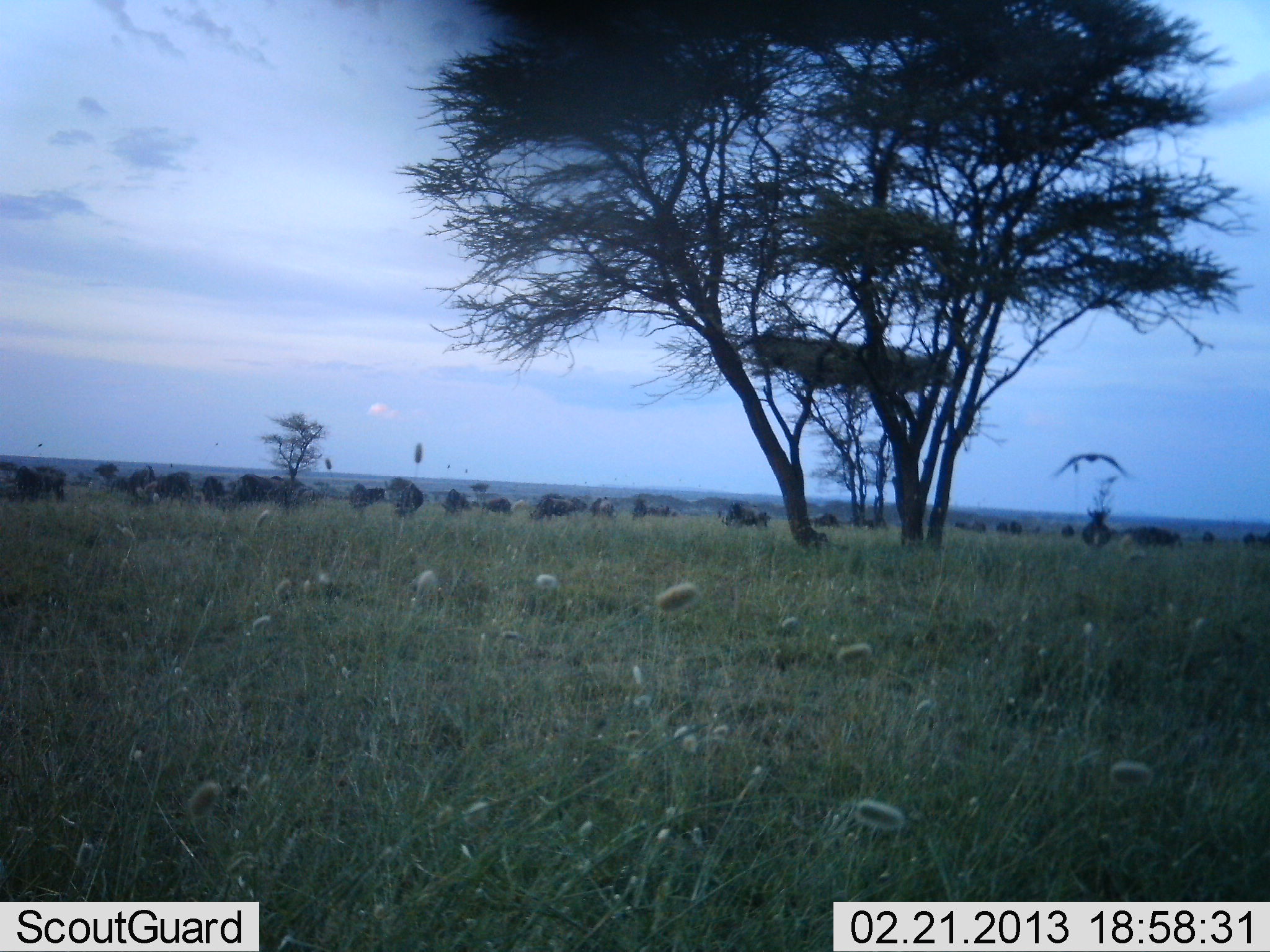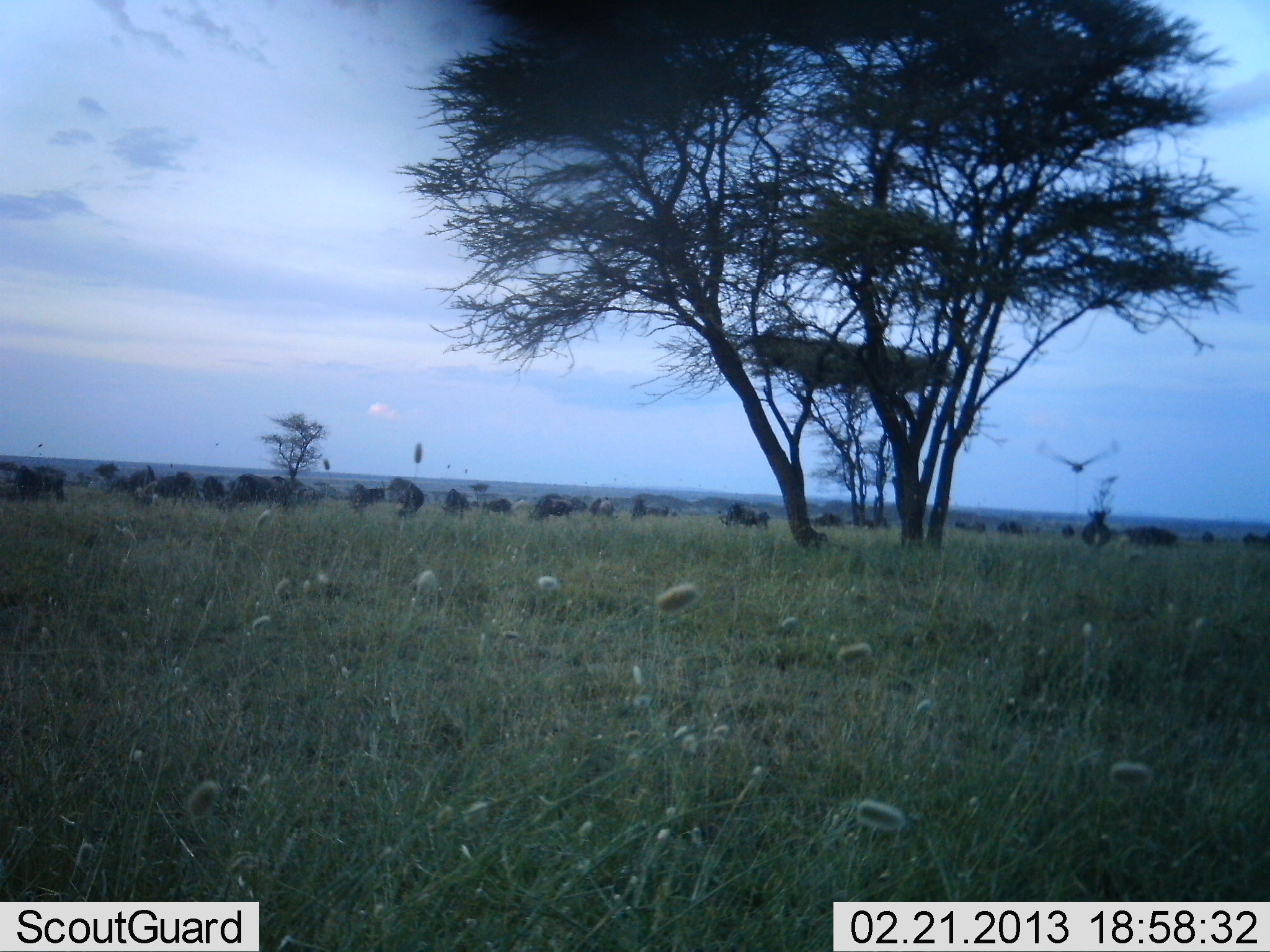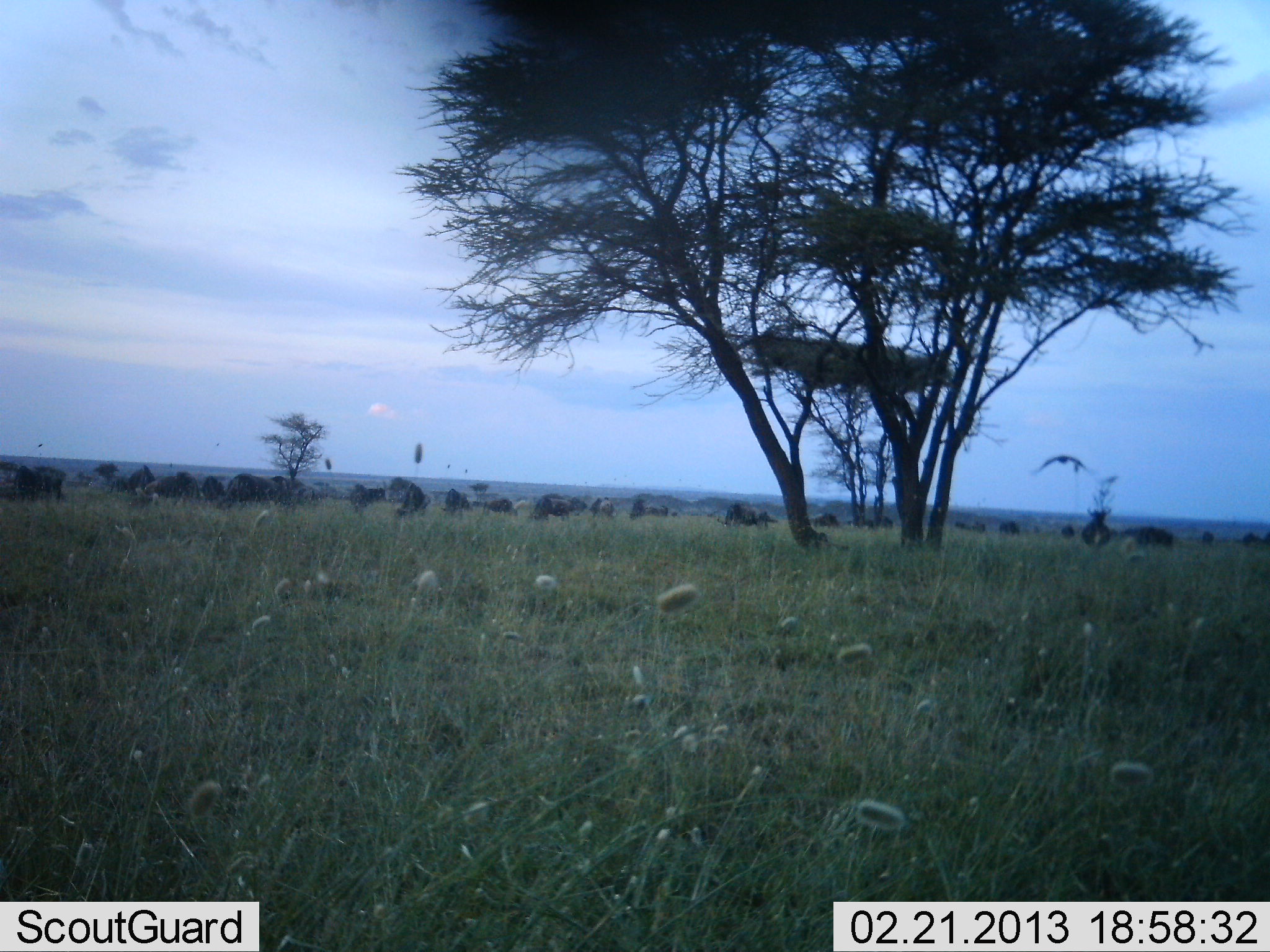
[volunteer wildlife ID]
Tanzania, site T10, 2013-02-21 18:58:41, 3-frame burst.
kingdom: Animalia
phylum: Chordata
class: Aves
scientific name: Aves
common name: bird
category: otherbird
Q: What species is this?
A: Otherbird (bird) (Aves).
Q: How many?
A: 1.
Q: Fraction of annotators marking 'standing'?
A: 0%.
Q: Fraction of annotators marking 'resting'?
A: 0%.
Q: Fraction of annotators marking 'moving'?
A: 100%.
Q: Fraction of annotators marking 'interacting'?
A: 0%.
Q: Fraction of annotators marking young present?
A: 0%.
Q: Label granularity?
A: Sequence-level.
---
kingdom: Animalia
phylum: Chordata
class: Mammalia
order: Artiodactyla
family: Bovidae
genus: Connochaetes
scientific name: Connochaetes taurinus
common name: blue wildebeest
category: wildebeest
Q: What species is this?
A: Wildebeest (blue wildebeest) (Connochaetes taurinus).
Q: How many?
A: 11-50.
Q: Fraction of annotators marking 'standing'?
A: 79%.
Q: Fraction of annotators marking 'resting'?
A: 11%.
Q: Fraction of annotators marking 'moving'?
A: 26%.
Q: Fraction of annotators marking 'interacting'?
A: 5%.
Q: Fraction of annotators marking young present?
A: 0%.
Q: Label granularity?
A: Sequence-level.